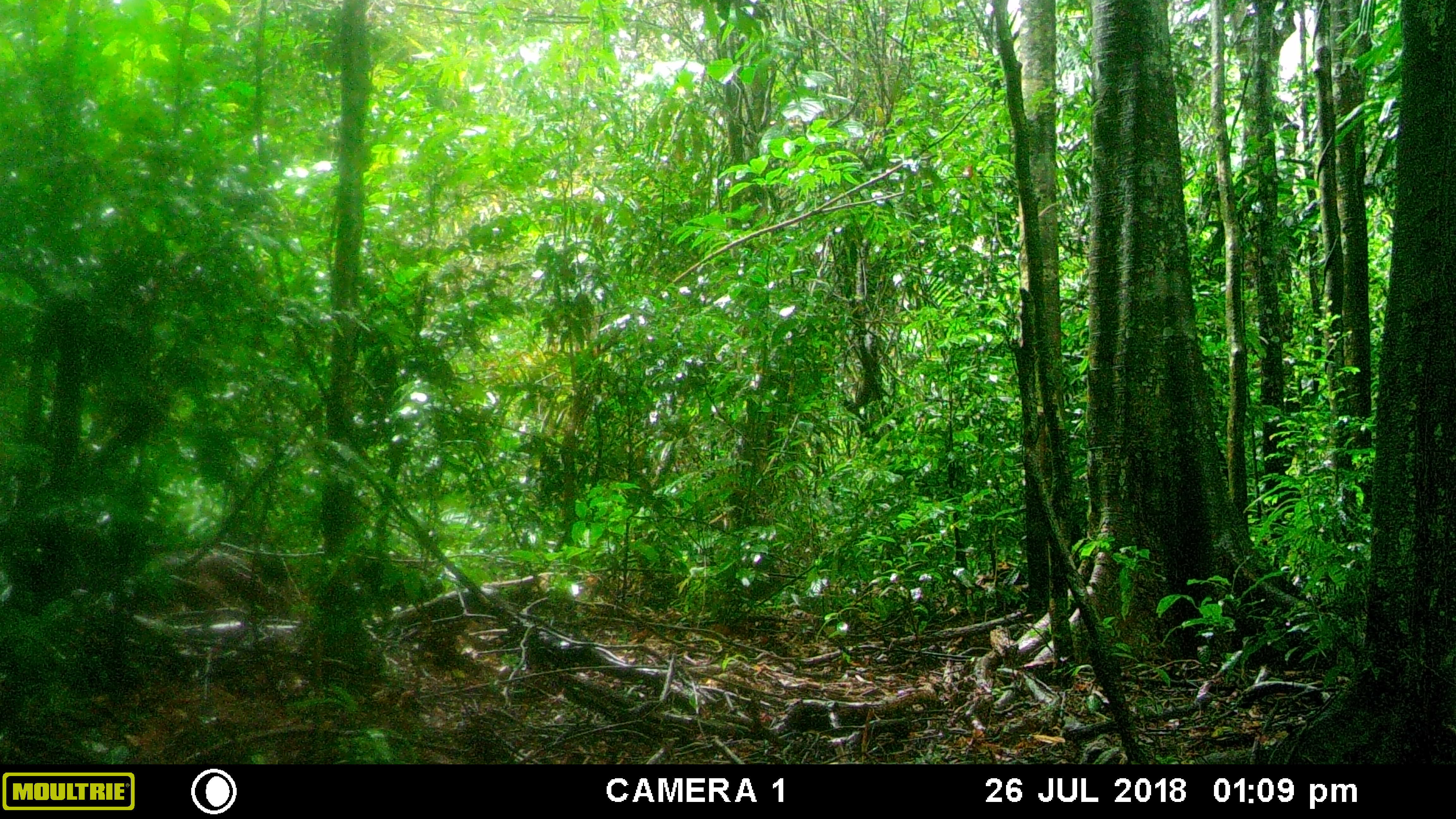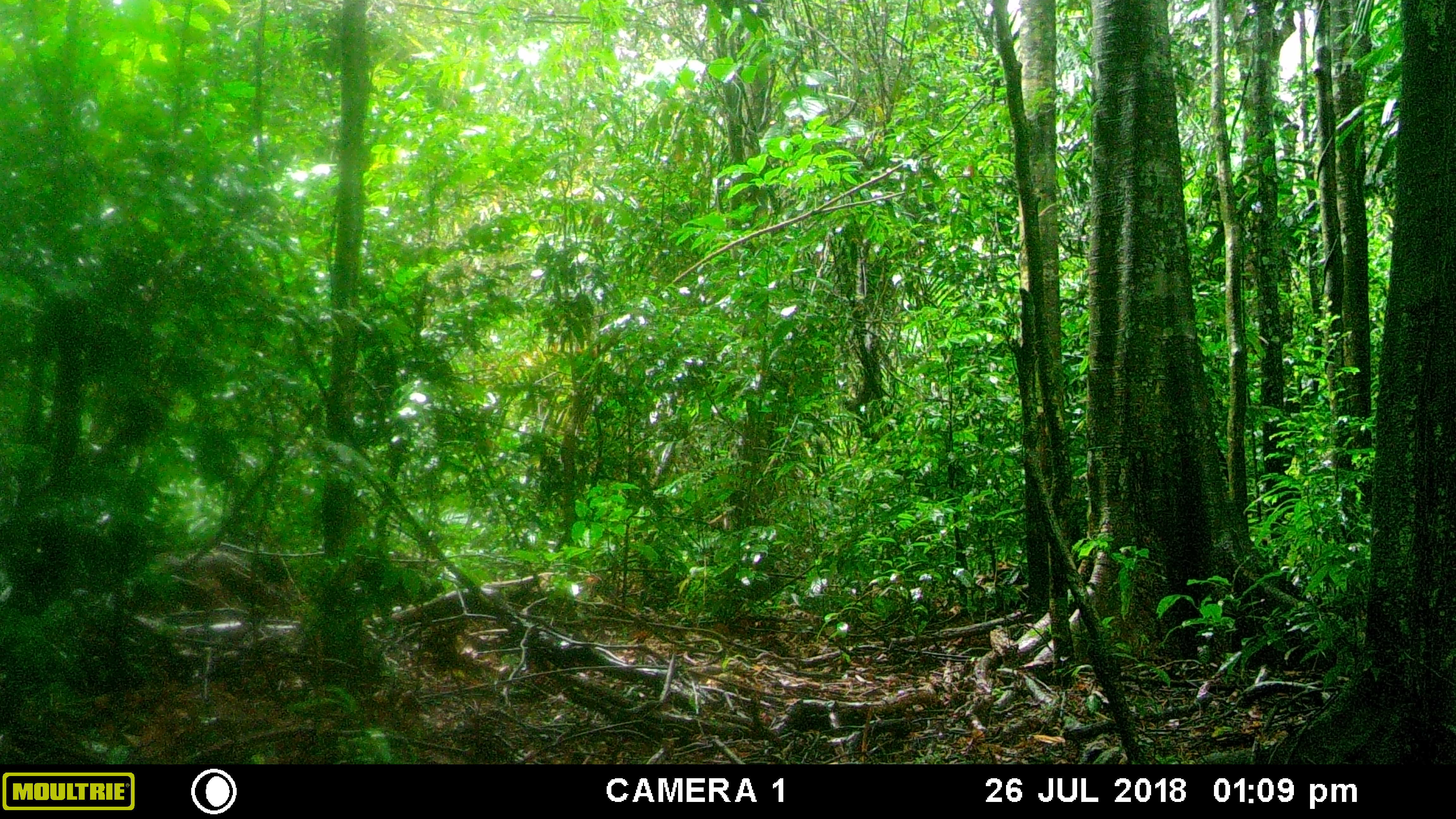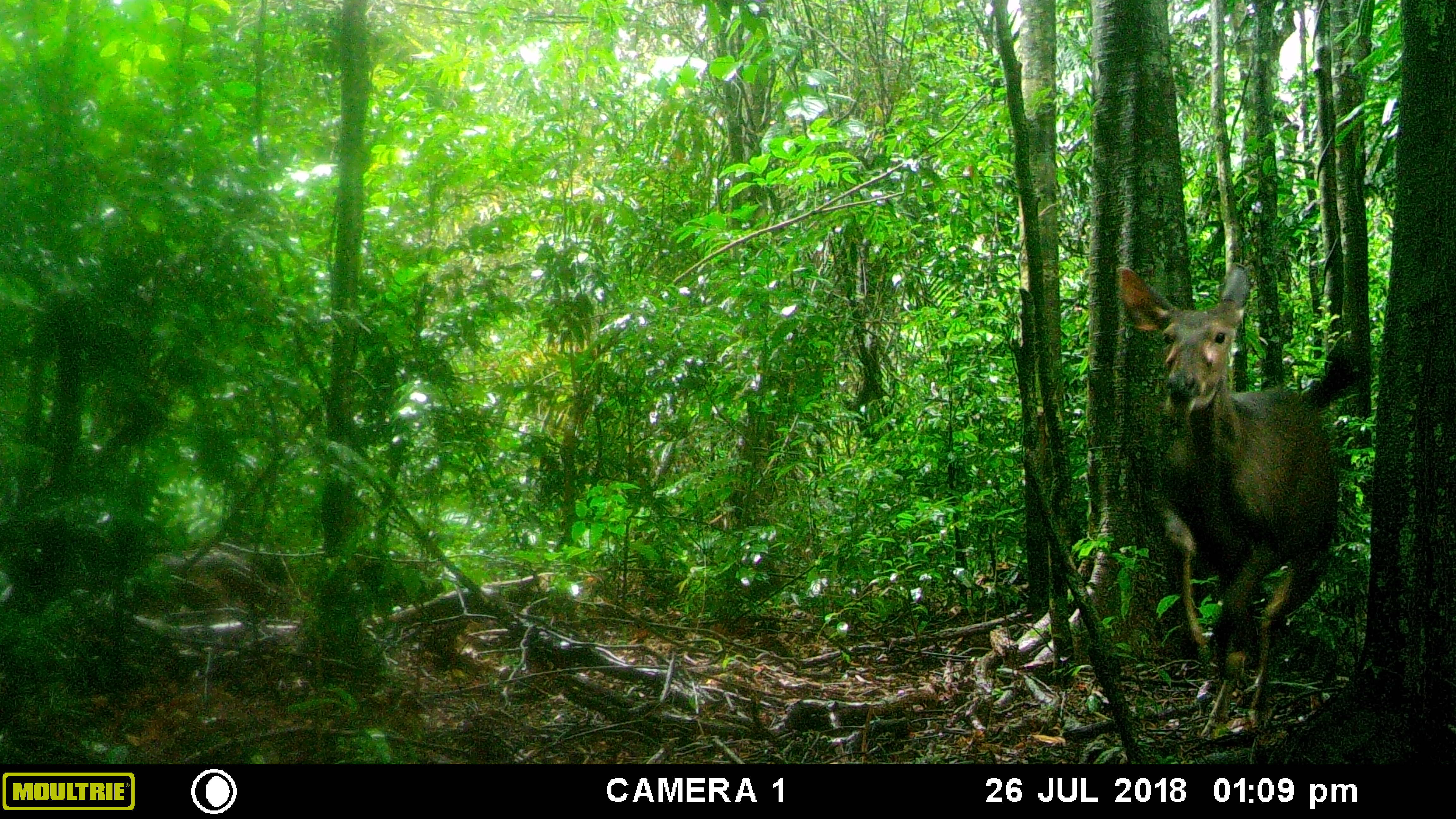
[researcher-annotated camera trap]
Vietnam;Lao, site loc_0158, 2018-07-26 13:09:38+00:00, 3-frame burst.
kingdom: Animalia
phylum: Chordata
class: Mammalia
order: Artiodactyla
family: Cervidae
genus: Rusa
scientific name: Rusa unicolor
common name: sambar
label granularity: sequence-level